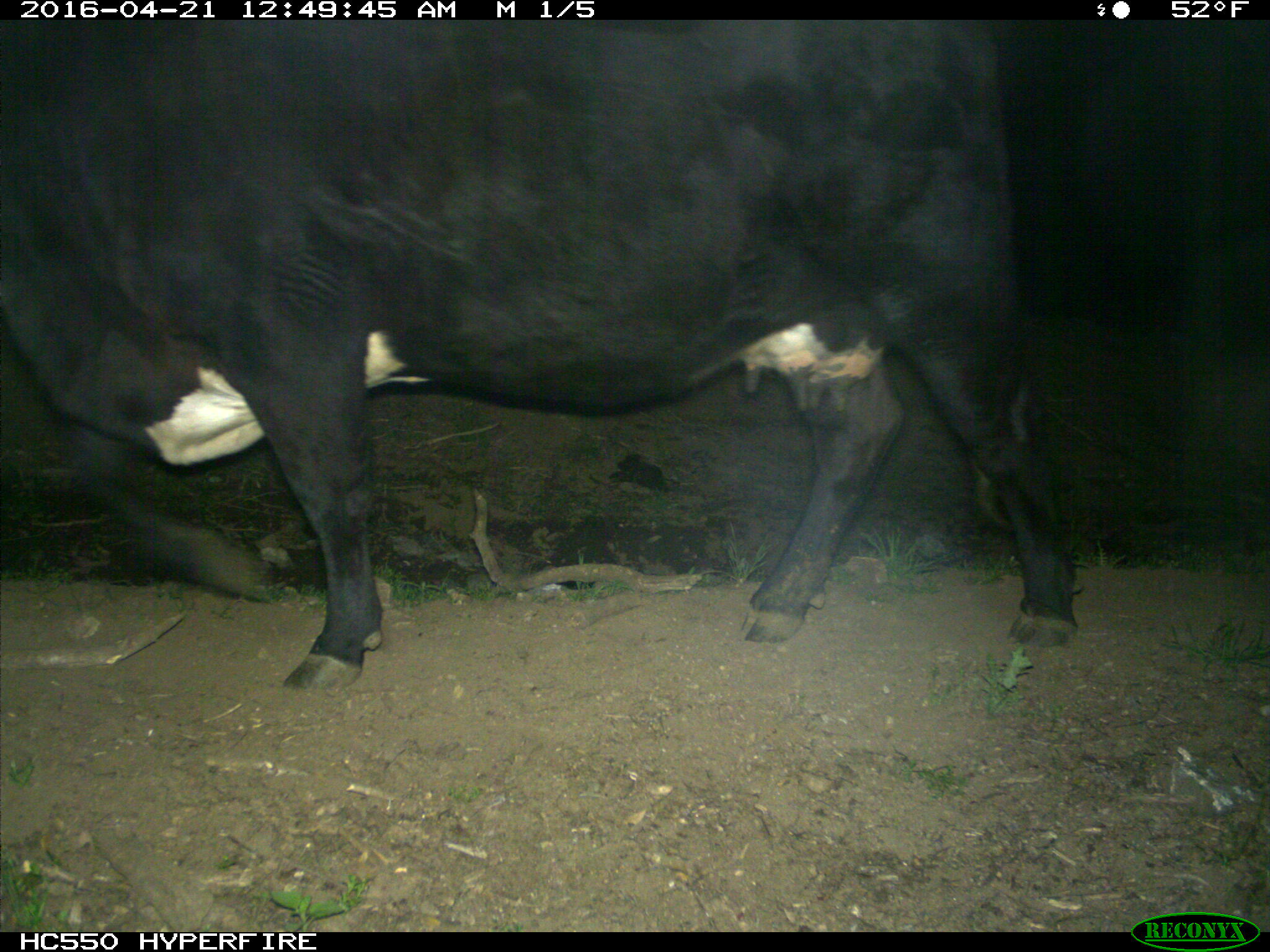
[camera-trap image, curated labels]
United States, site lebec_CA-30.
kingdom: Animalia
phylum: Chordata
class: Mammalia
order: Artiodactyla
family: Bovidae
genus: Bos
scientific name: Bos taurus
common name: domestic cow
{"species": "Bos taurus (domestic cow)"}